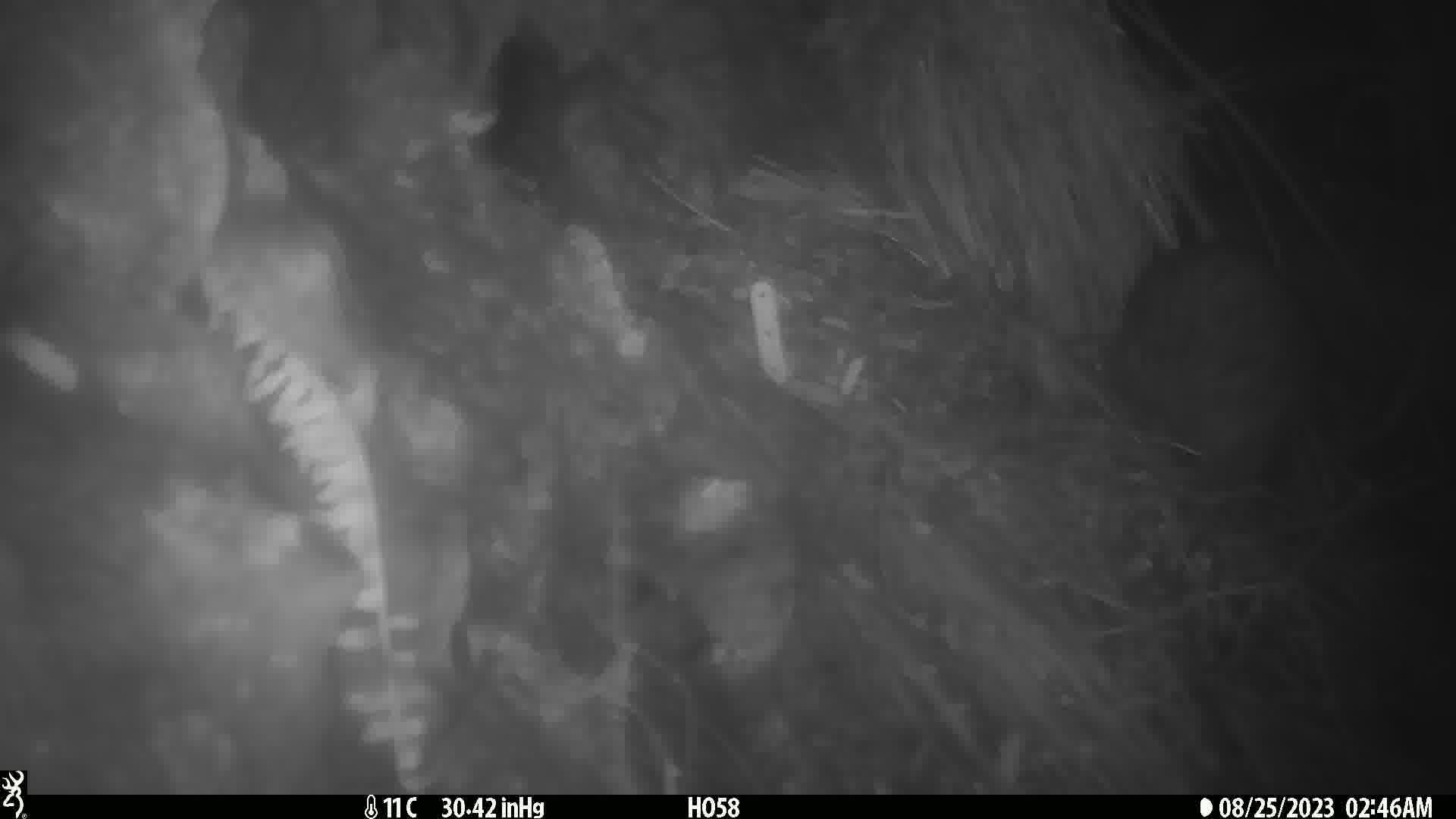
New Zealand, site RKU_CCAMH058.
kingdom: Animalia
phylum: Chordata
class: Aves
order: Apterygiformes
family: Apterygidae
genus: Apteryx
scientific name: Apteryx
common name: kiwi